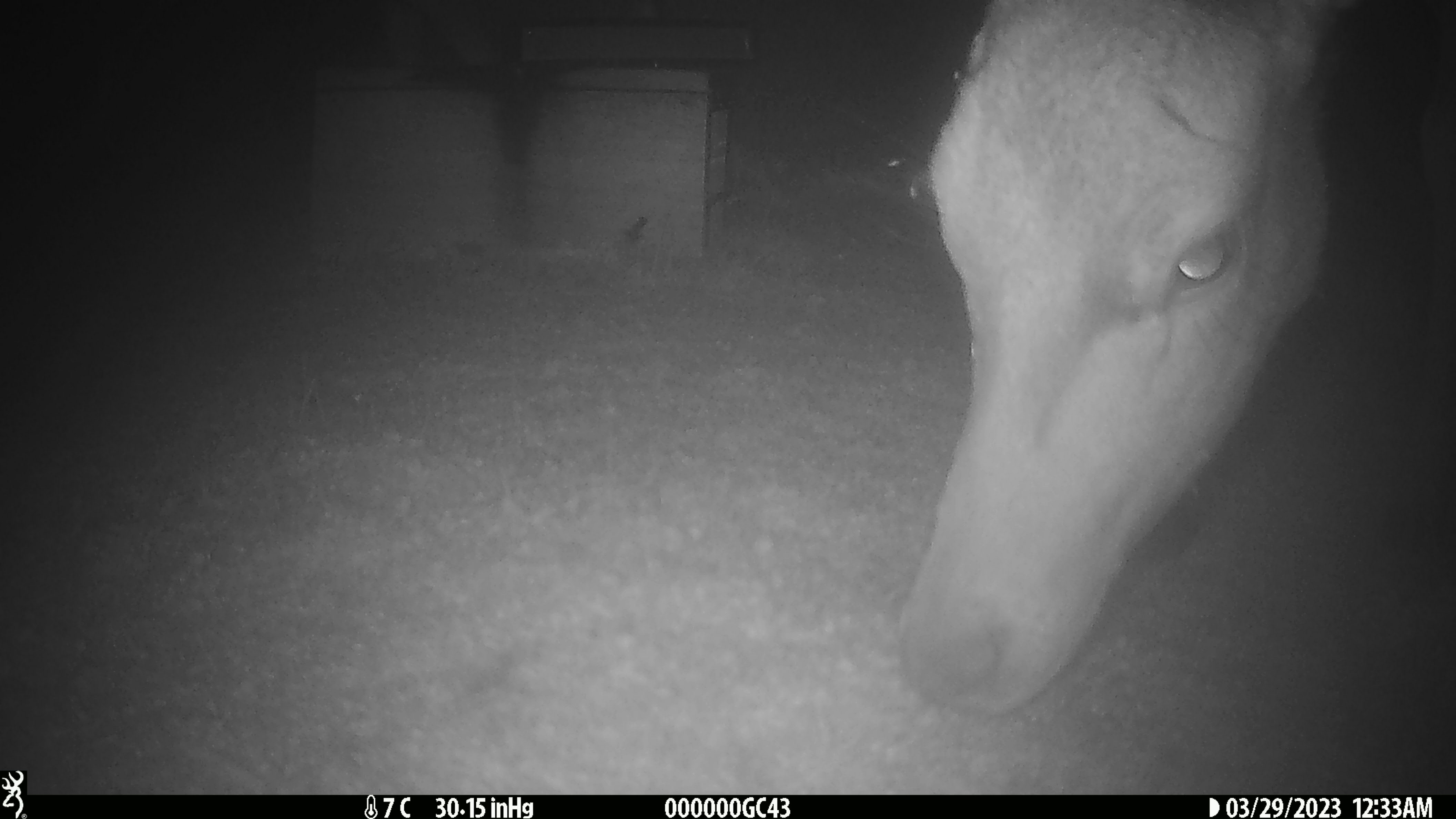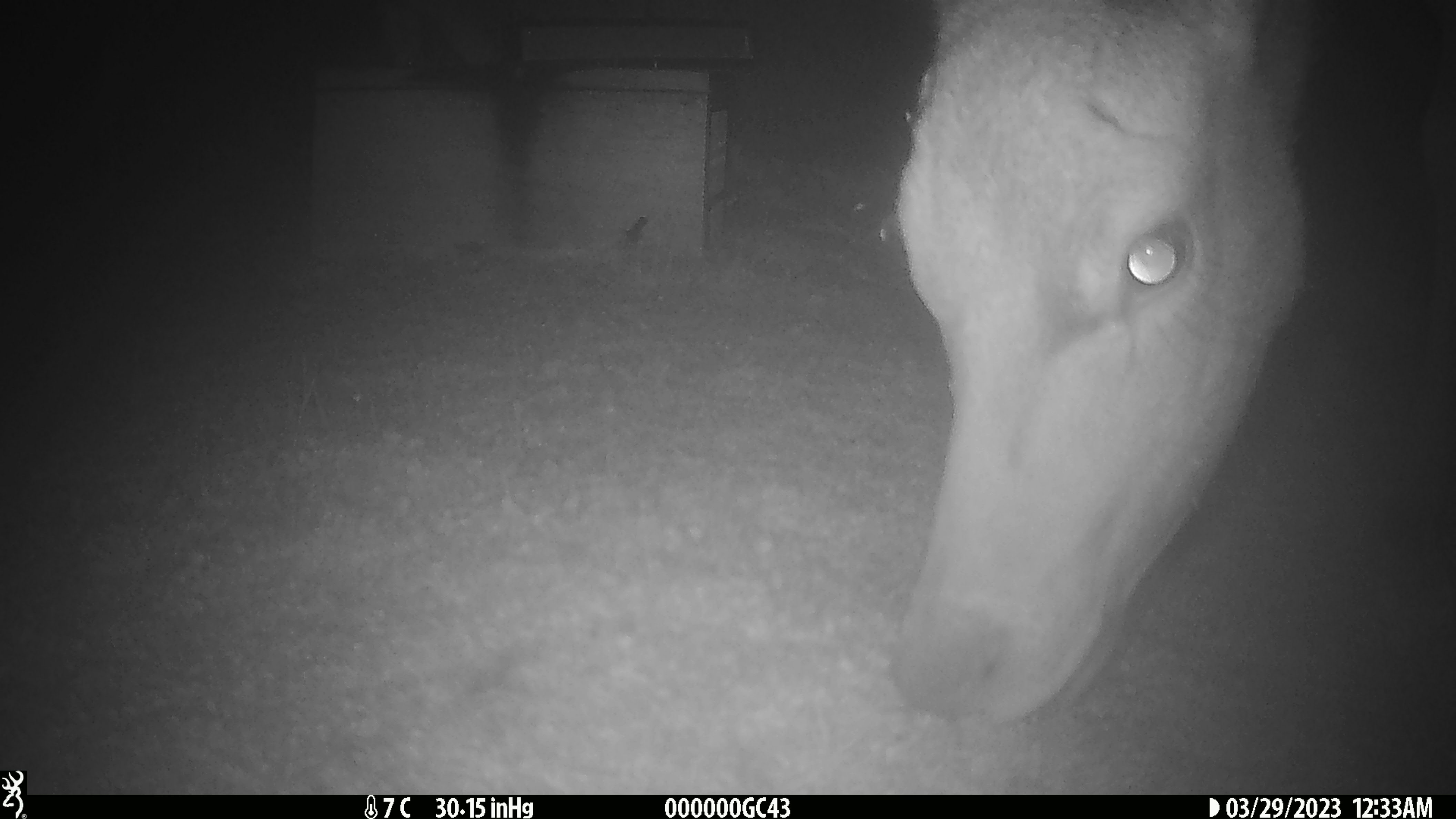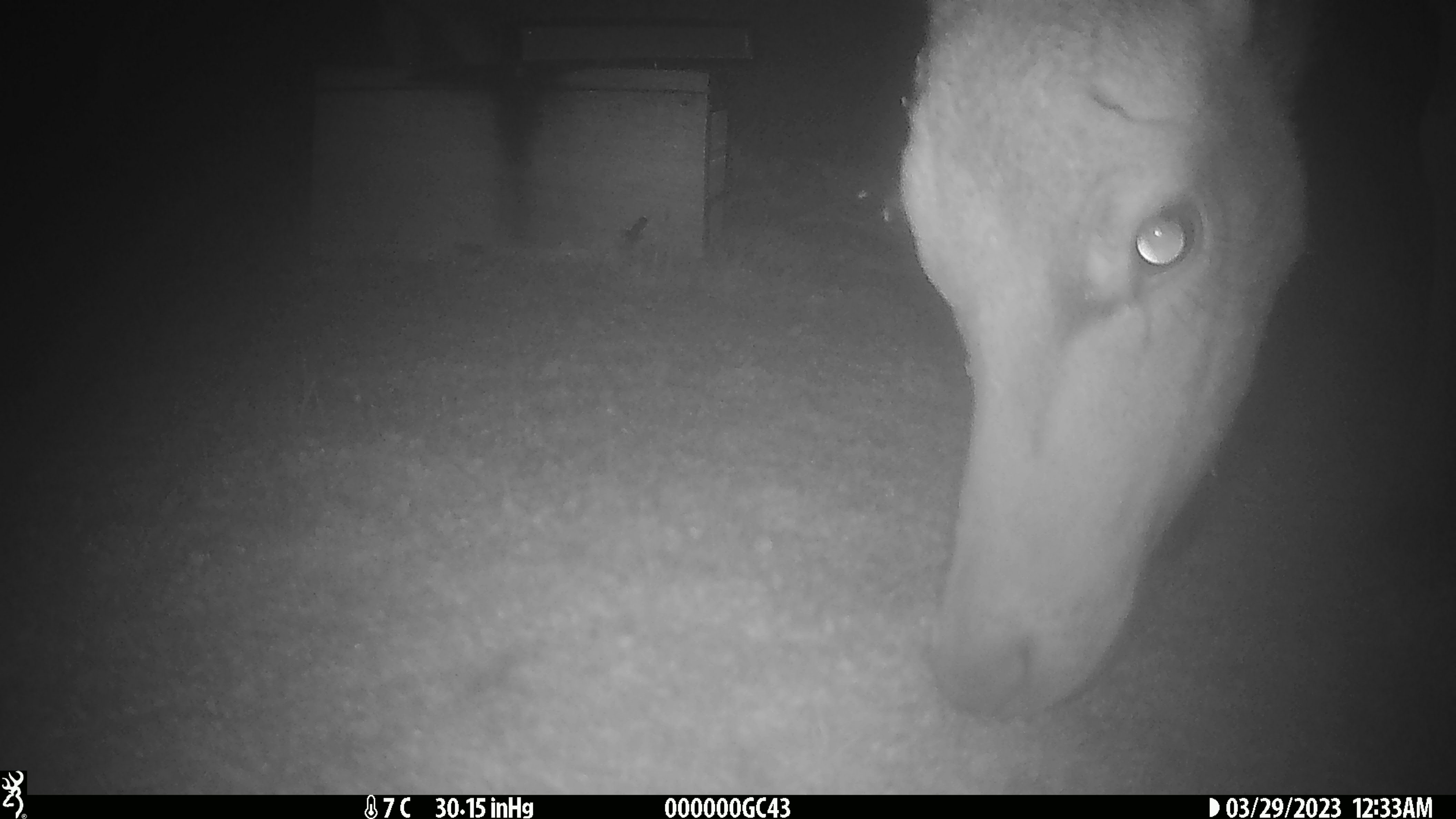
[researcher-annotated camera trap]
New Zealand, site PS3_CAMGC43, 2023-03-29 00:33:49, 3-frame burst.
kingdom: Animalia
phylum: Chordata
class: Mammalia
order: Artiodactyla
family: Cervidae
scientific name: Cervidae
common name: deer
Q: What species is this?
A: Deer (Cervidae).